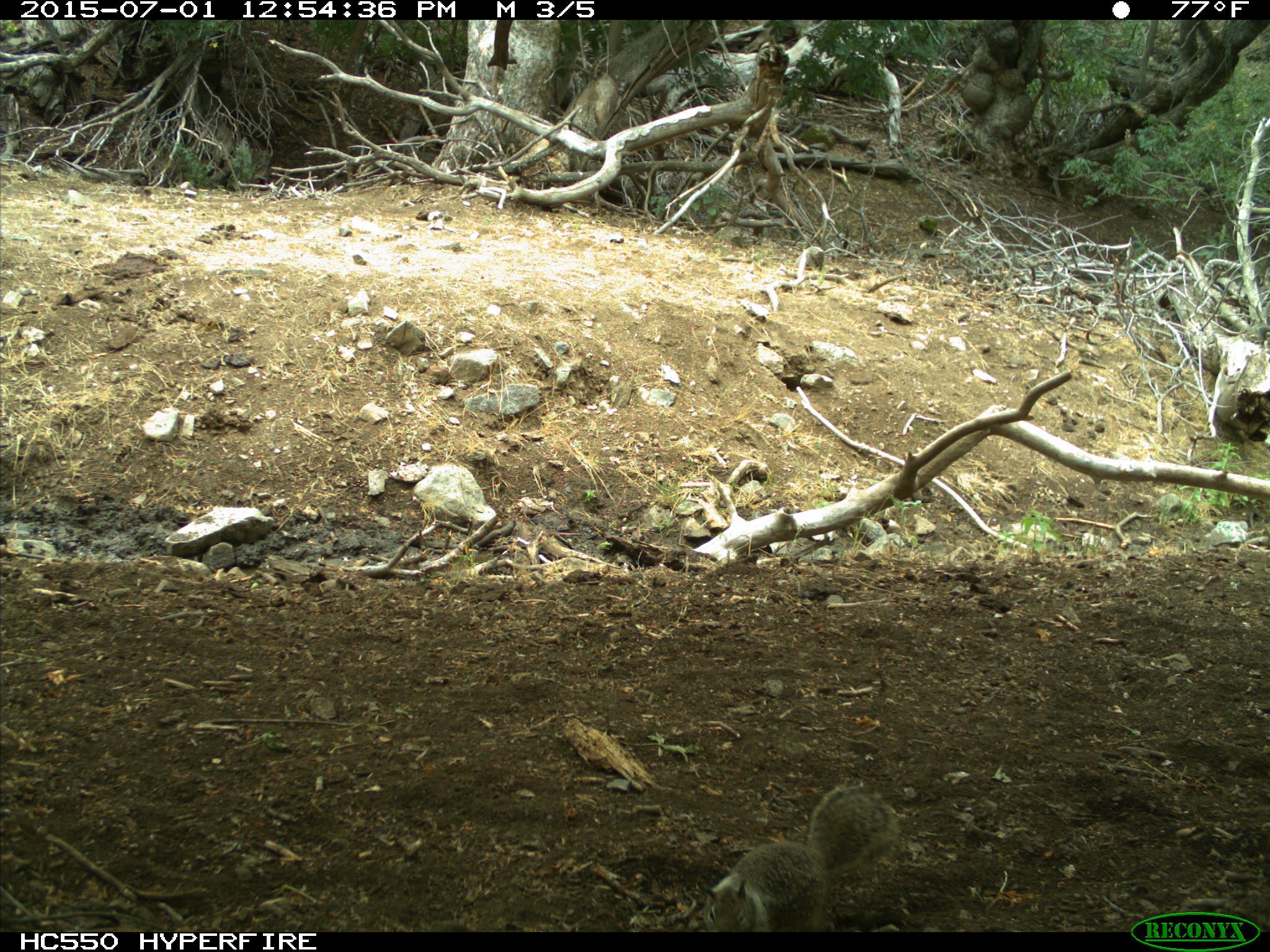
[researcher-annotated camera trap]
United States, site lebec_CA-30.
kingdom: Animalia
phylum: Chordata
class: Mammalia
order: Rodentia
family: Sciuridae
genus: Otospermophilus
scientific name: Otospermophilus beecheyi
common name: california ground squirrel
Otospermophilus beecheyi (california ground squirrel).